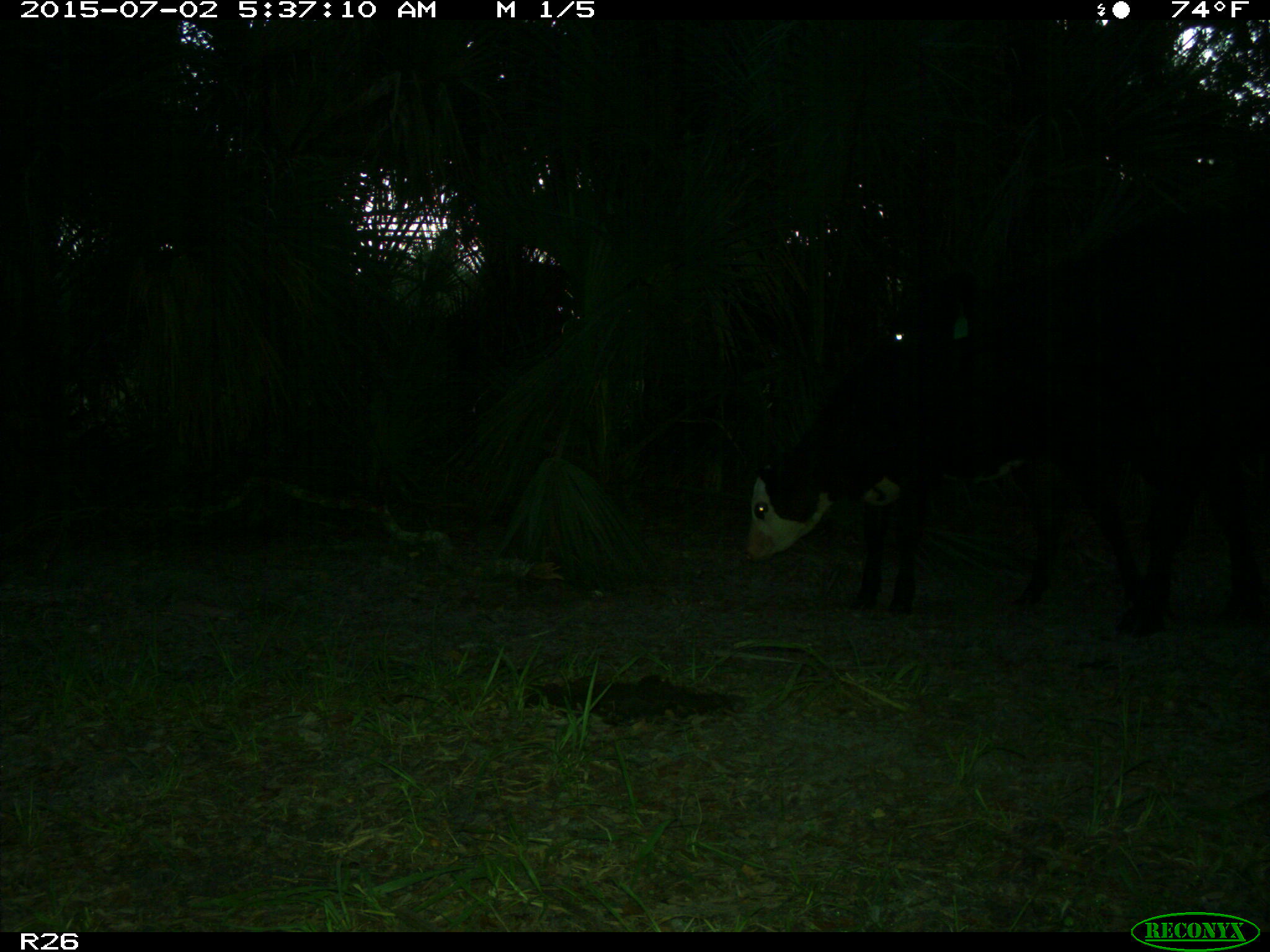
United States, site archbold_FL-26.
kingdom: Animalia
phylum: Chordata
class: Mammalia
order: Artiodactyla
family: Bovidae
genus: Bos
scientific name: Bos taurus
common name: domestic cow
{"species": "Bos taurus (domestic cow)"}